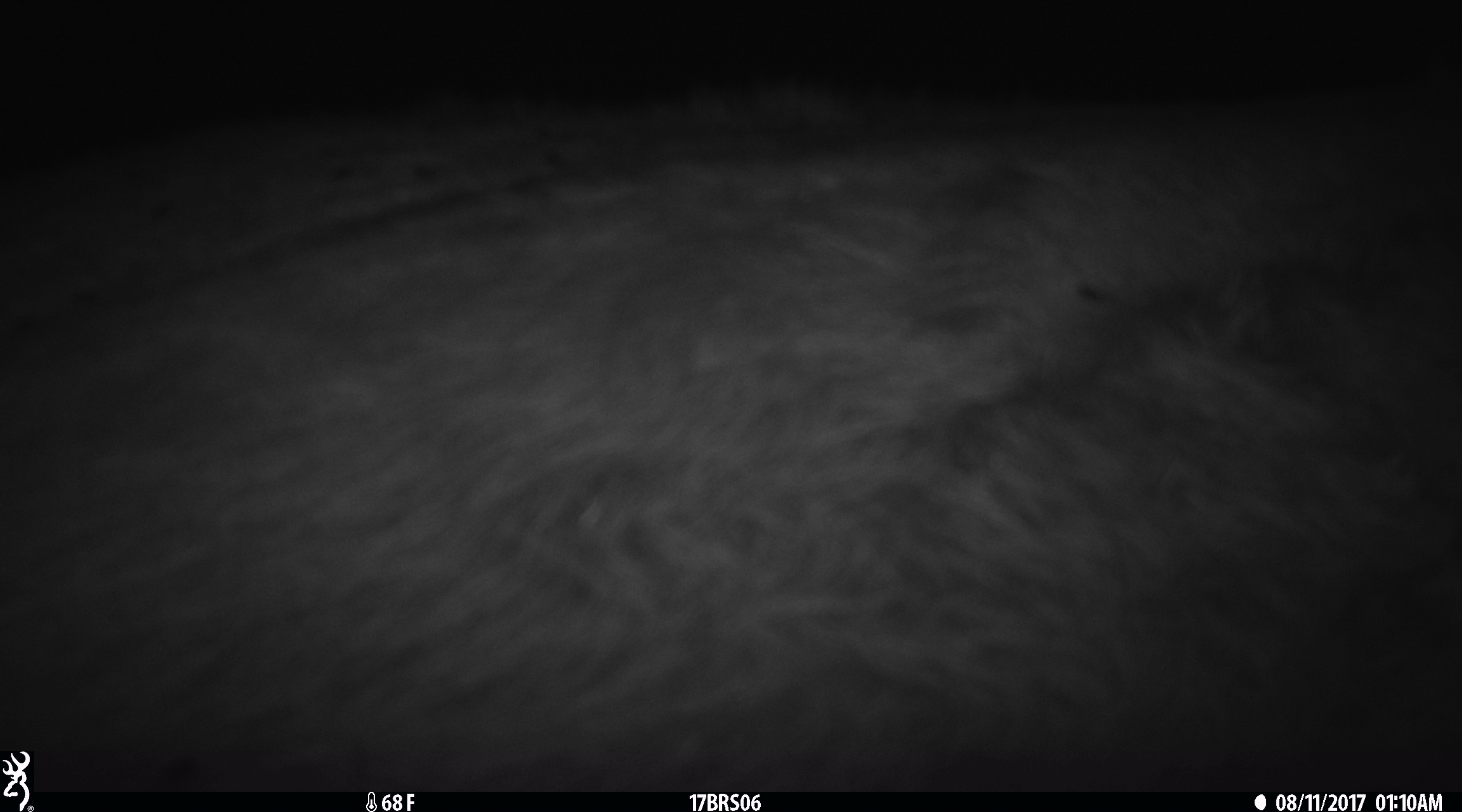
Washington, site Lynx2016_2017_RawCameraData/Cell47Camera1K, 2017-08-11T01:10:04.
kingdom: Animalia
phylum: Chordata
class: Mammalia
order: Artiodactyla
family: Bovidae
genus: Bos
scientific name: Bos taurus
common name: domestic cattle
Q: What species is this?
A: Domestic cattle (Bos taurus).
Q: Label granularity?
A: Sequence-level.